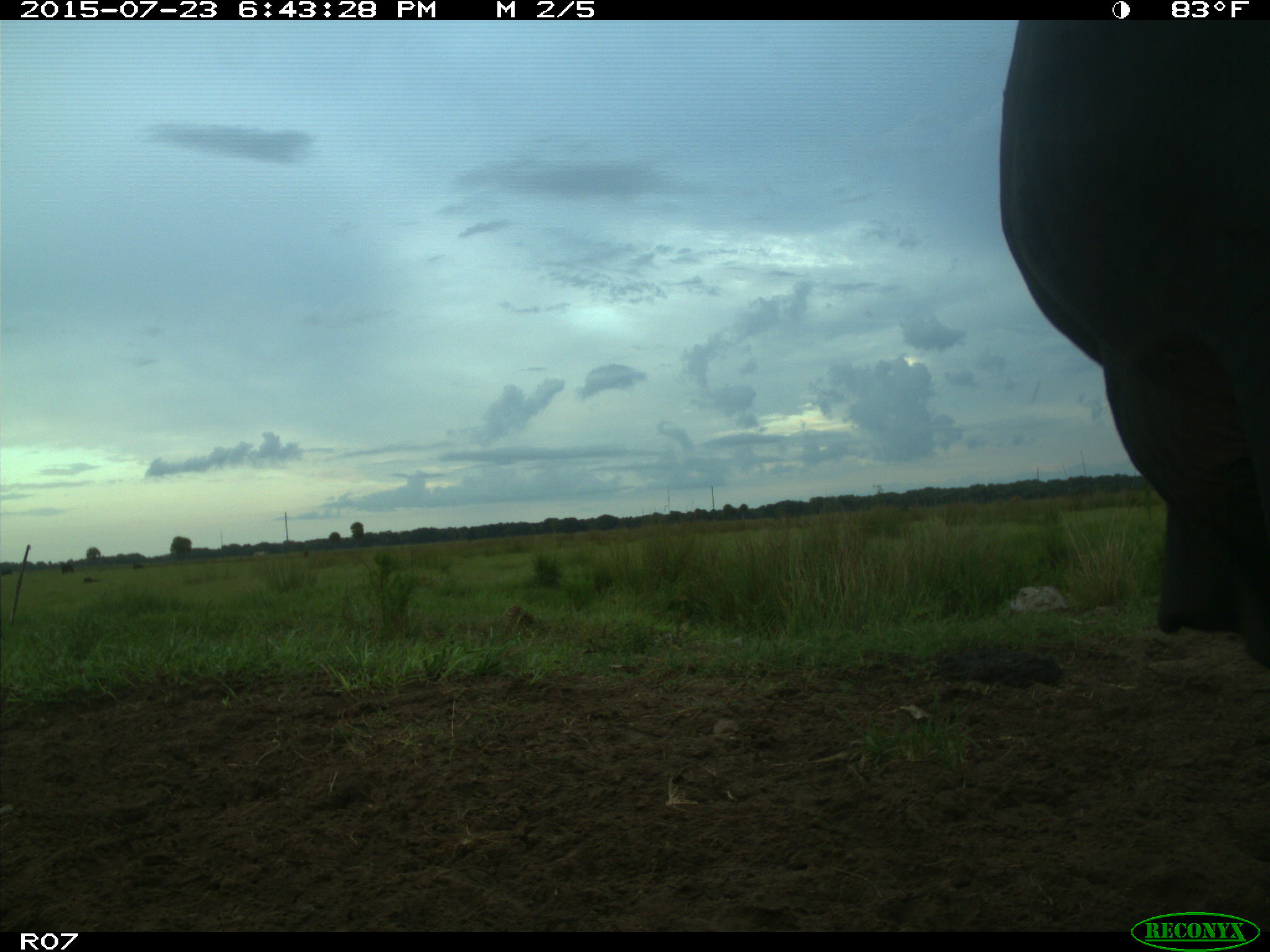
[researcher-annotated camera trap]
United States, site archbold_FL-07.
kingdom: Animalia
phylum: Chordata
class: Mammalia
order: Artiodactyla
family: Bovidae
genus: Bos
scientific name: Bos taurus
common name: domestic cow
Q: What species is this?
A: Bos taurus (domestic cow).